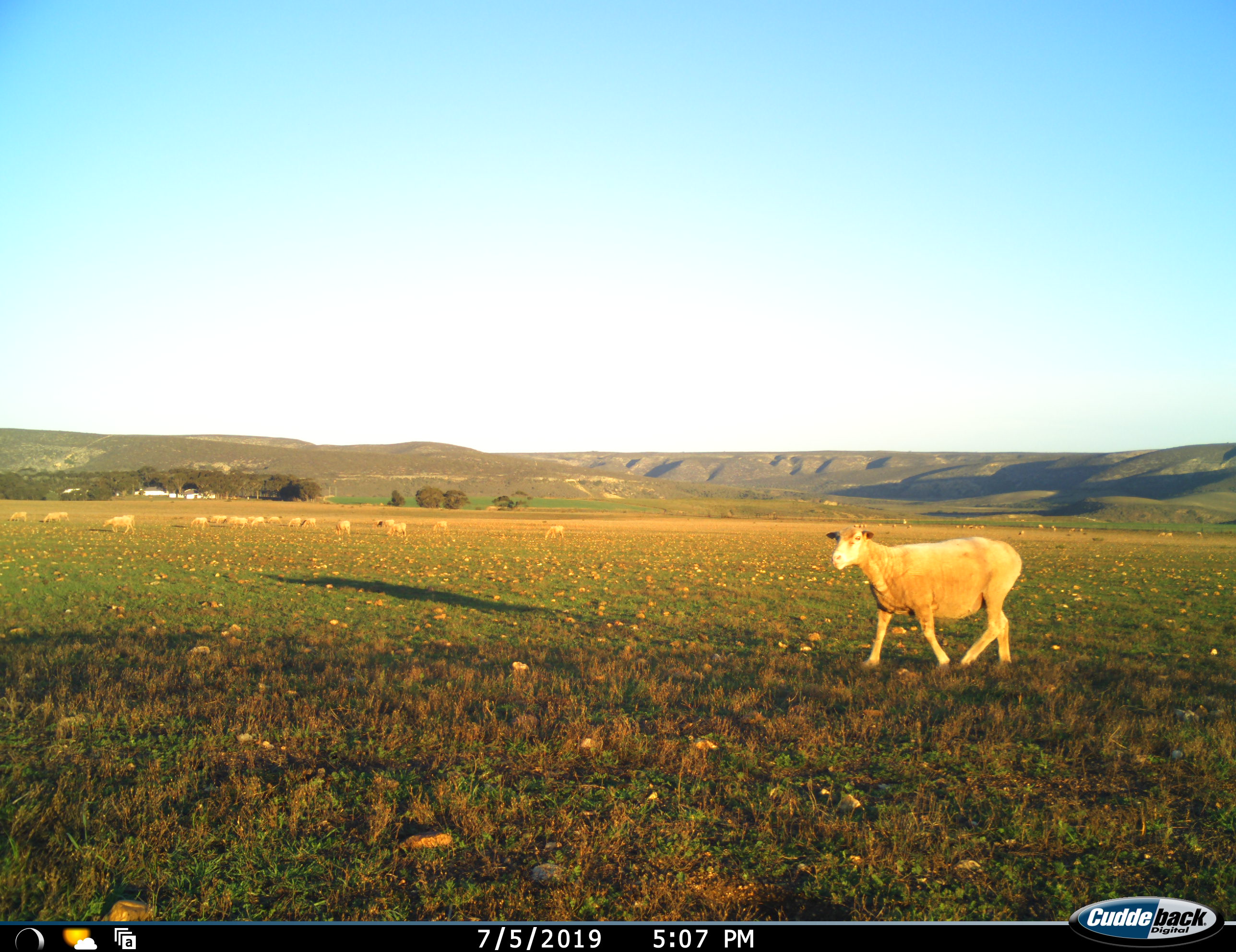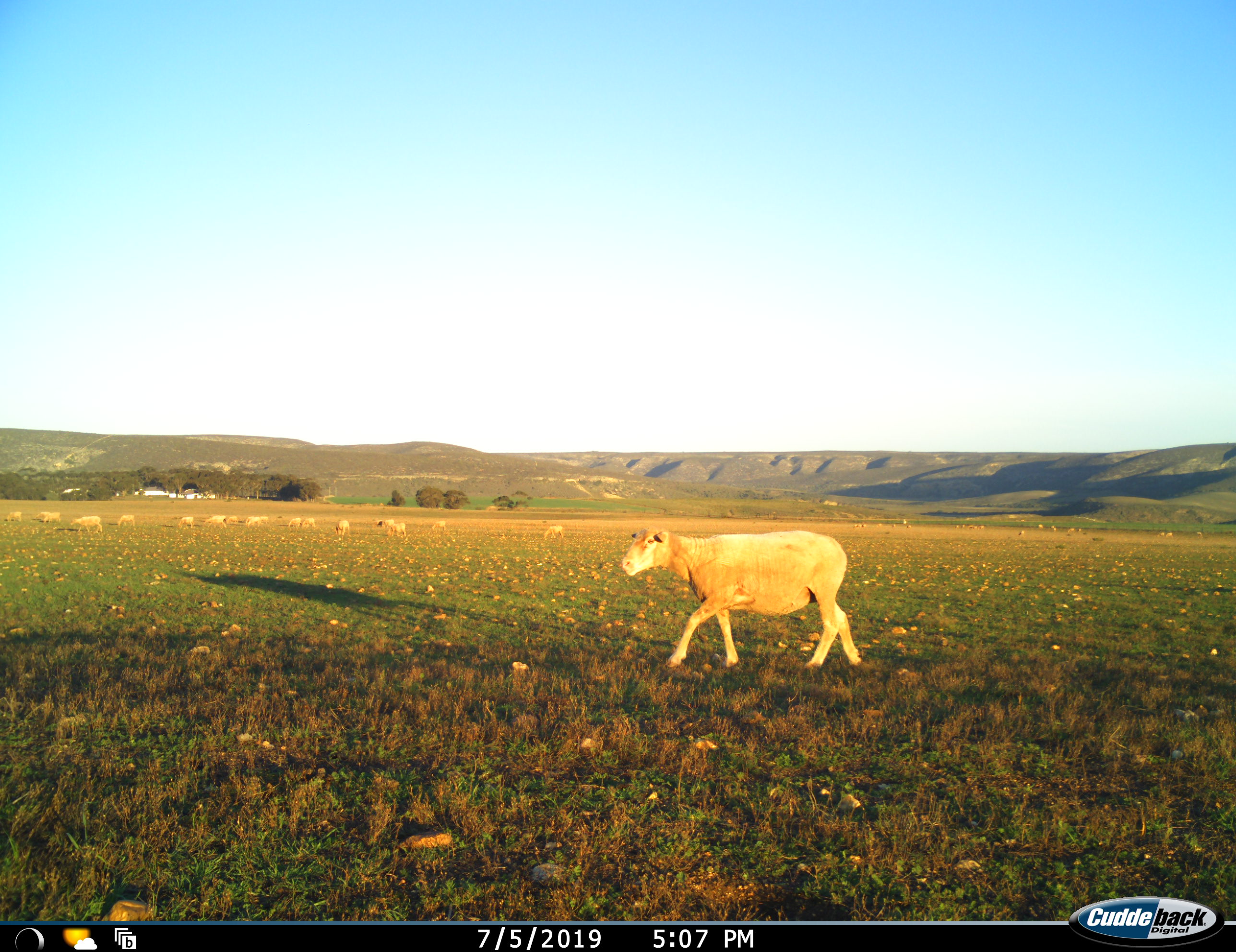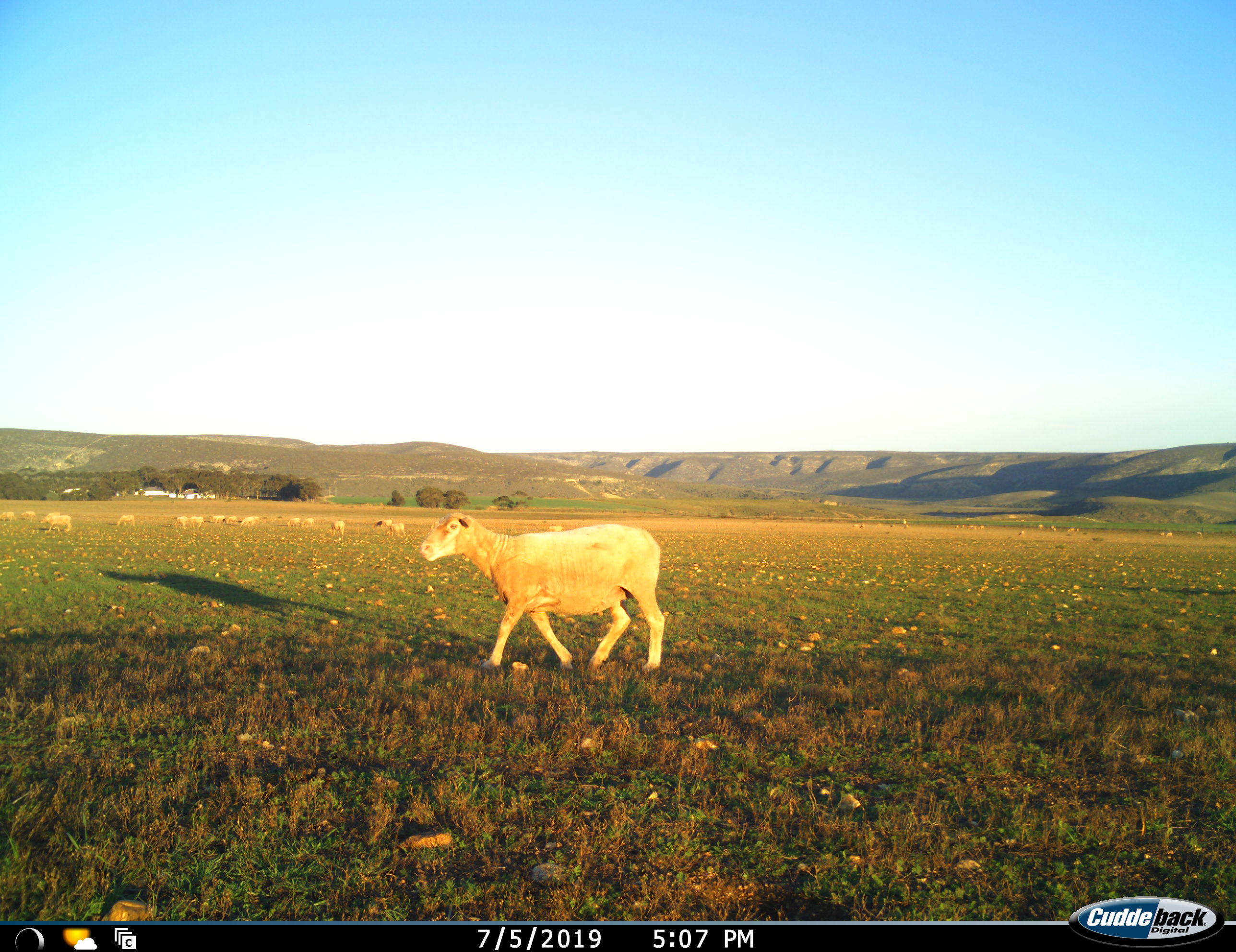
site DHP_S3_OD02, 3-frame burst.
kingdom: Animalia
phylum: Chordata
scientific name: Vertebrata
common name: domestic animal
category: domesticanimal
Domesticanimal (domestic animal) (Vertebrata), count 11-50. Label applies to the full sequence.